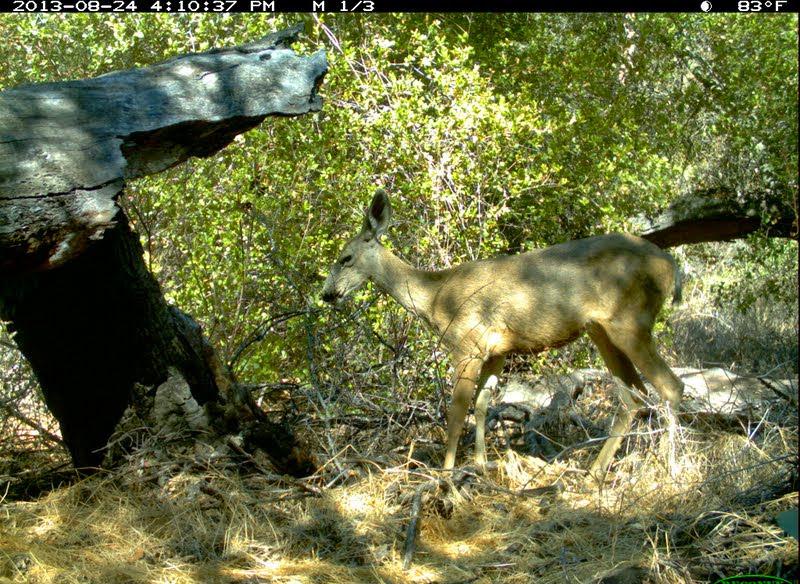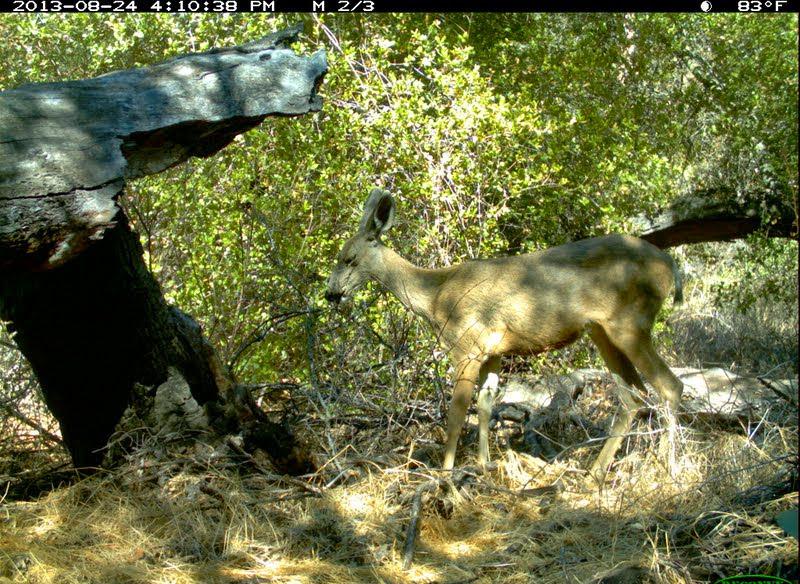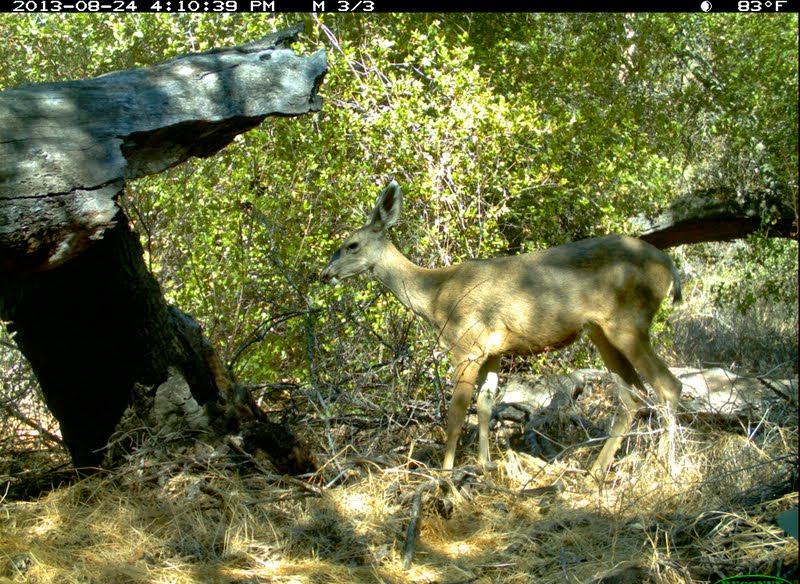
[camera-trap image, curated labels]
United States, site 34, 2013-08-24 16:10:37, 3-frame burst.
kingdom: Animalia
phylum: Chordata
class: Mammalia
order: Artiodactyla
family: Cervidae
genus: Odocoileus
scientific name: Odocoileus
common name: deer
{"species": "deer (Odocoileus)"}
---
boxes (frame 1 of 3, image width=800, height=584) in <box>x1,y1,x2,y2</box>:
deer: <box>320,186,686,498</box>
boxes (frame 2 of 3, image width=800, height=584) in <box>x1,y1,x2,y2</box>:
deer: <box>323,187,686,504</box>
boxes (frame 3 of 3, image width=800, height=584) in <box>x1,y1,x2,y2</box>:
deer: <box>318,179,684,490</box>